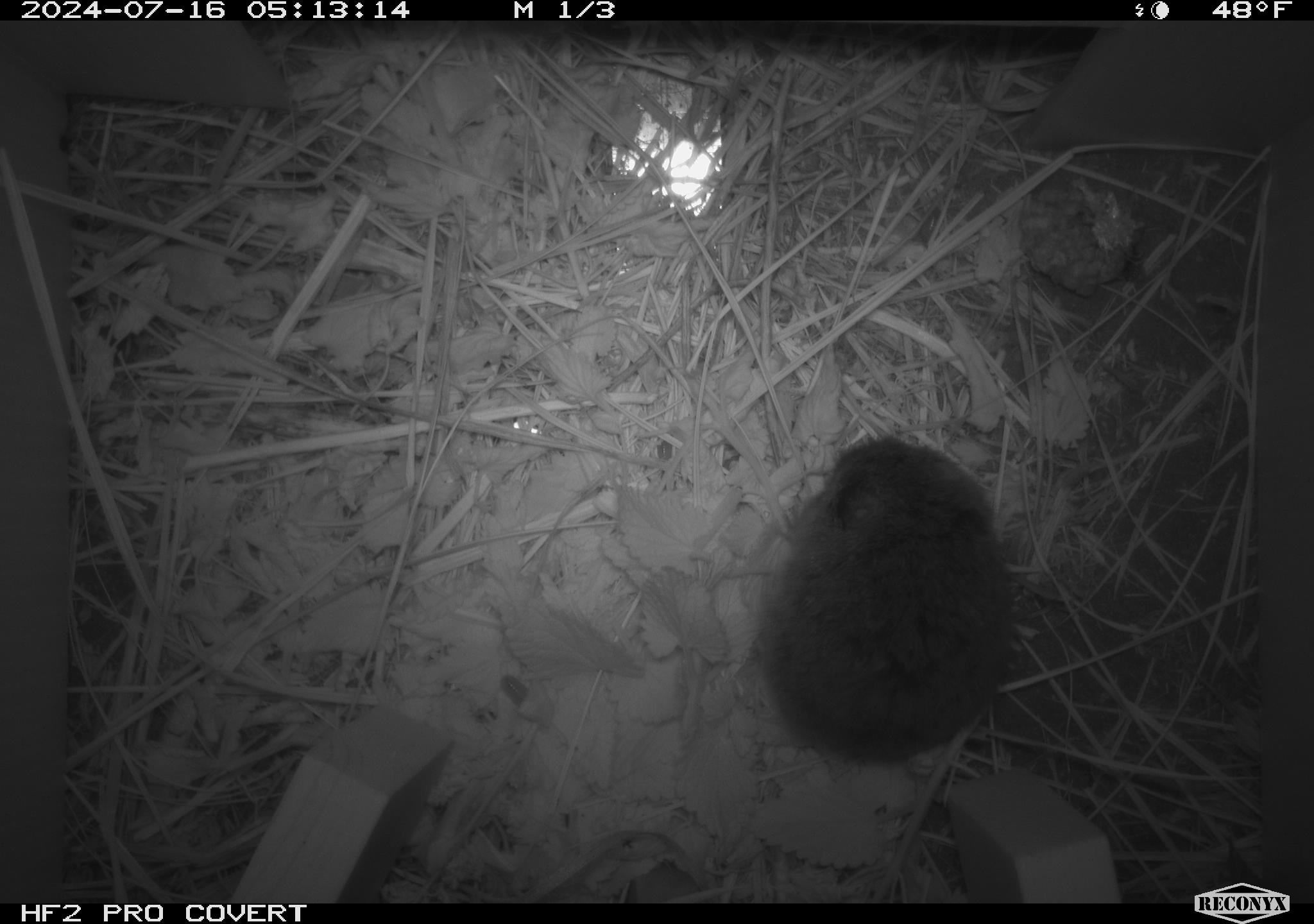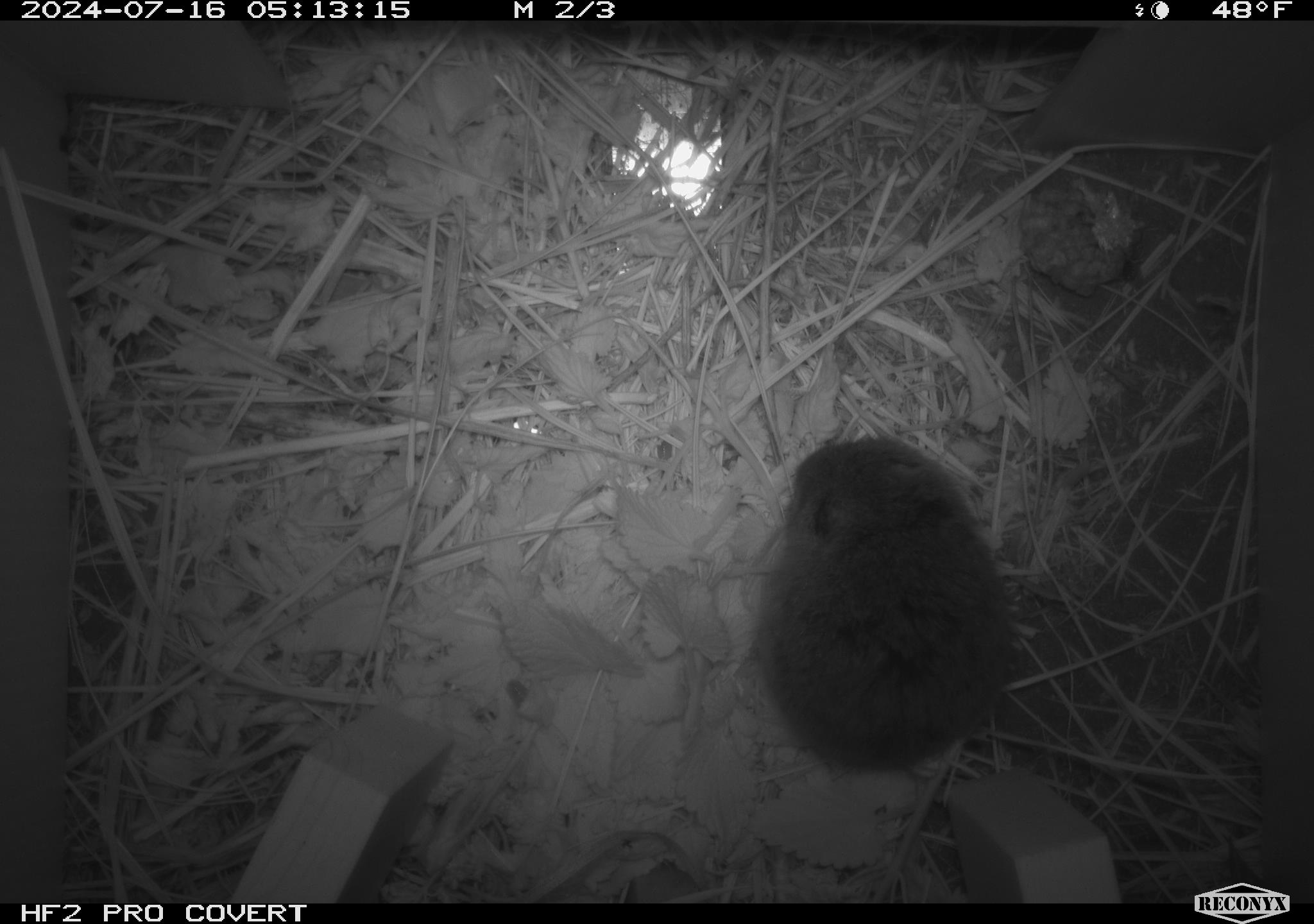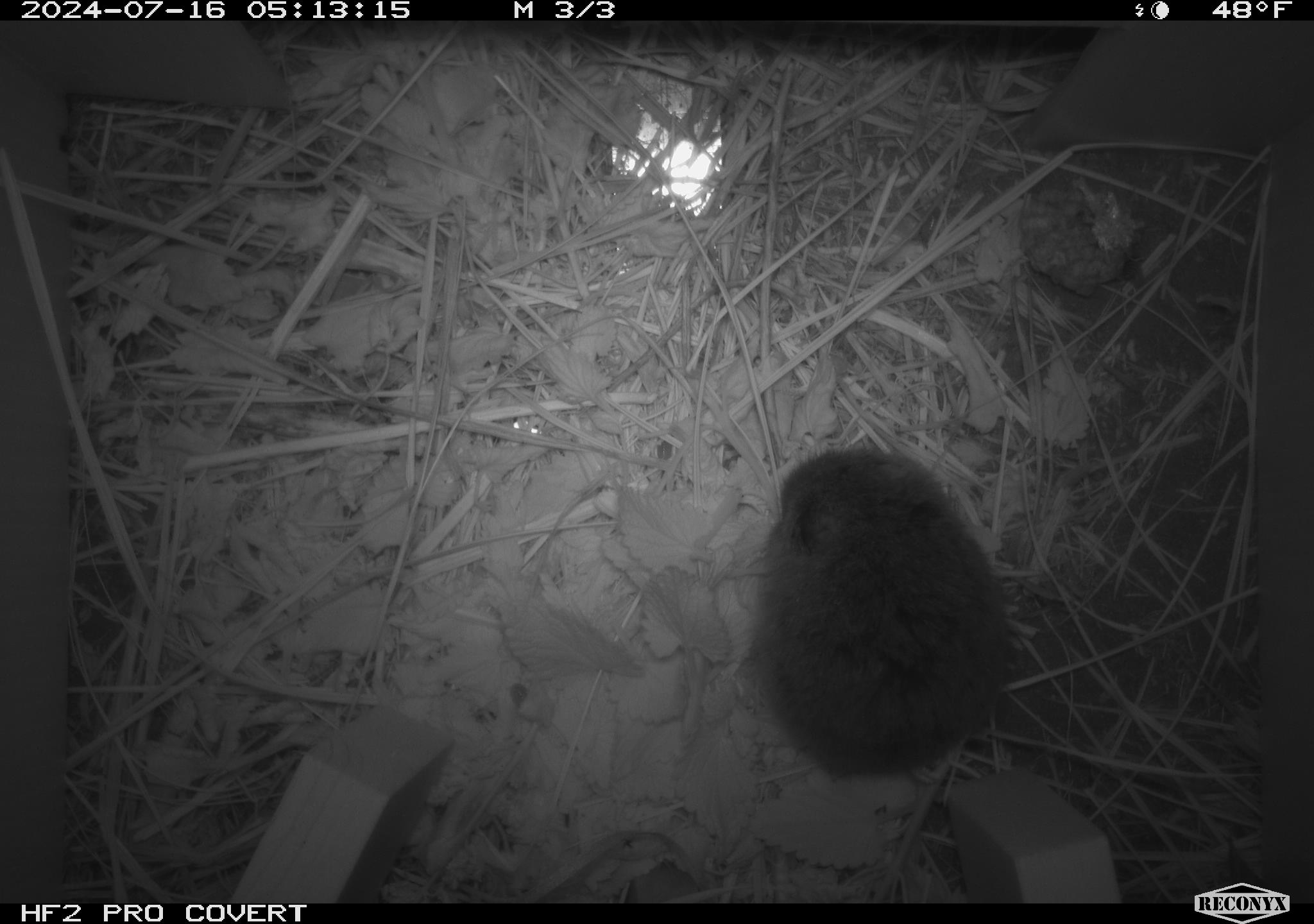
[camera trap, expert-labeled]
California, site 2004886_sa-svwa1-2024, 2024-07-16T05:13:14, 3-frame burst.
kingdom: Animalia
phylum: Chordata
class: Mammalia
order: Rodentia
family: Cricetidae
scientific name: Arvicolinae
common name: voles, lemmings, and muskrats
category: arvicolinae subfamily